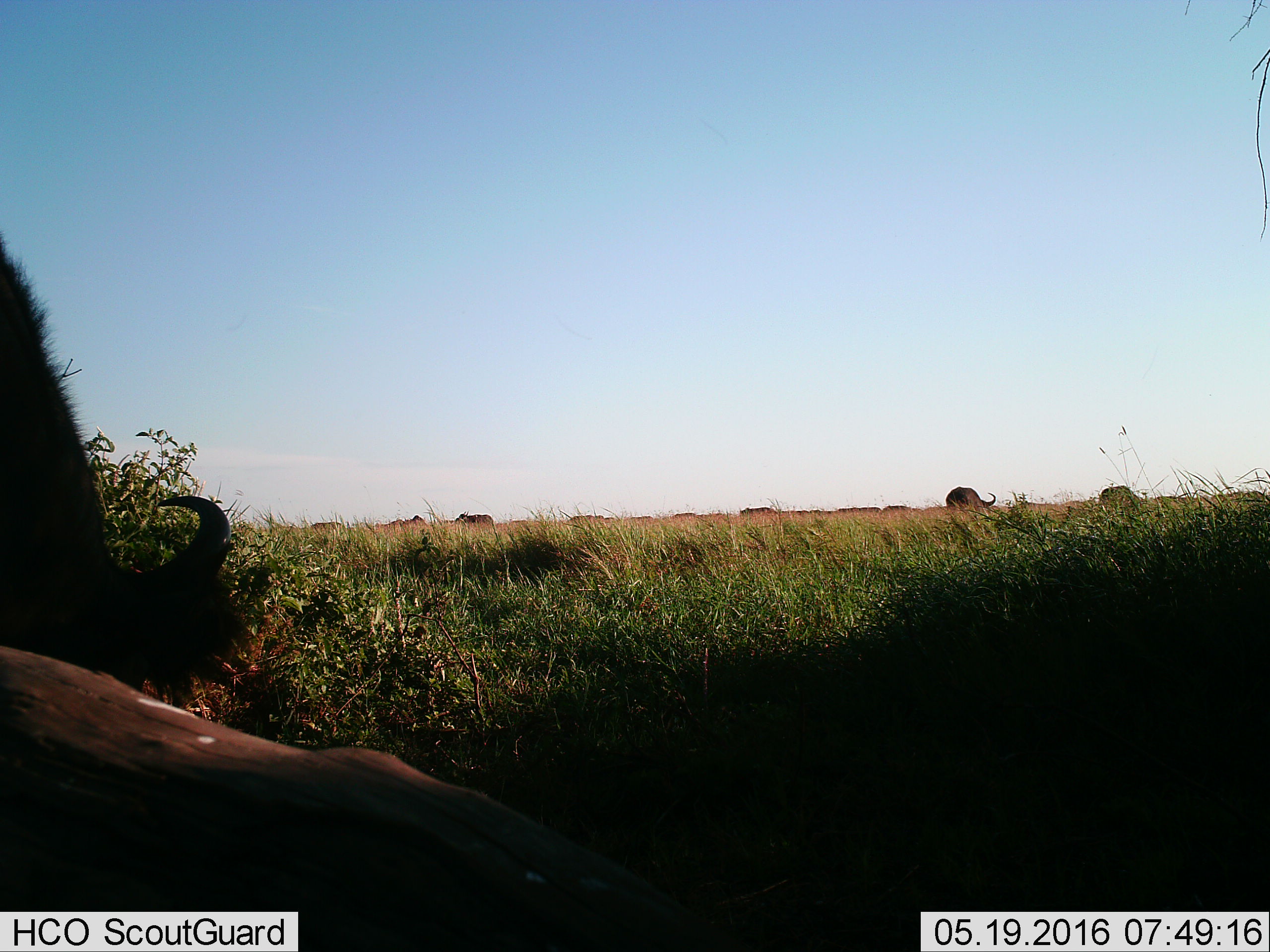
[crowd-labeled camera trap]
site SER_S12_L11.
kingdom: Animalia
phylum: Chordata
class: Mammalia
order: Artiodactyla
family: Bovidae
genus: Connochaetes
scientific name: Connochaetes taurinus taurinus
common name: blue wildebeest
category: wildebeestblue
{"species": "wildebeestblue (blue wildebeest) (Connochaetes taurinus taurinus)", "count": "11-50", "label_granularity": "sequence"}